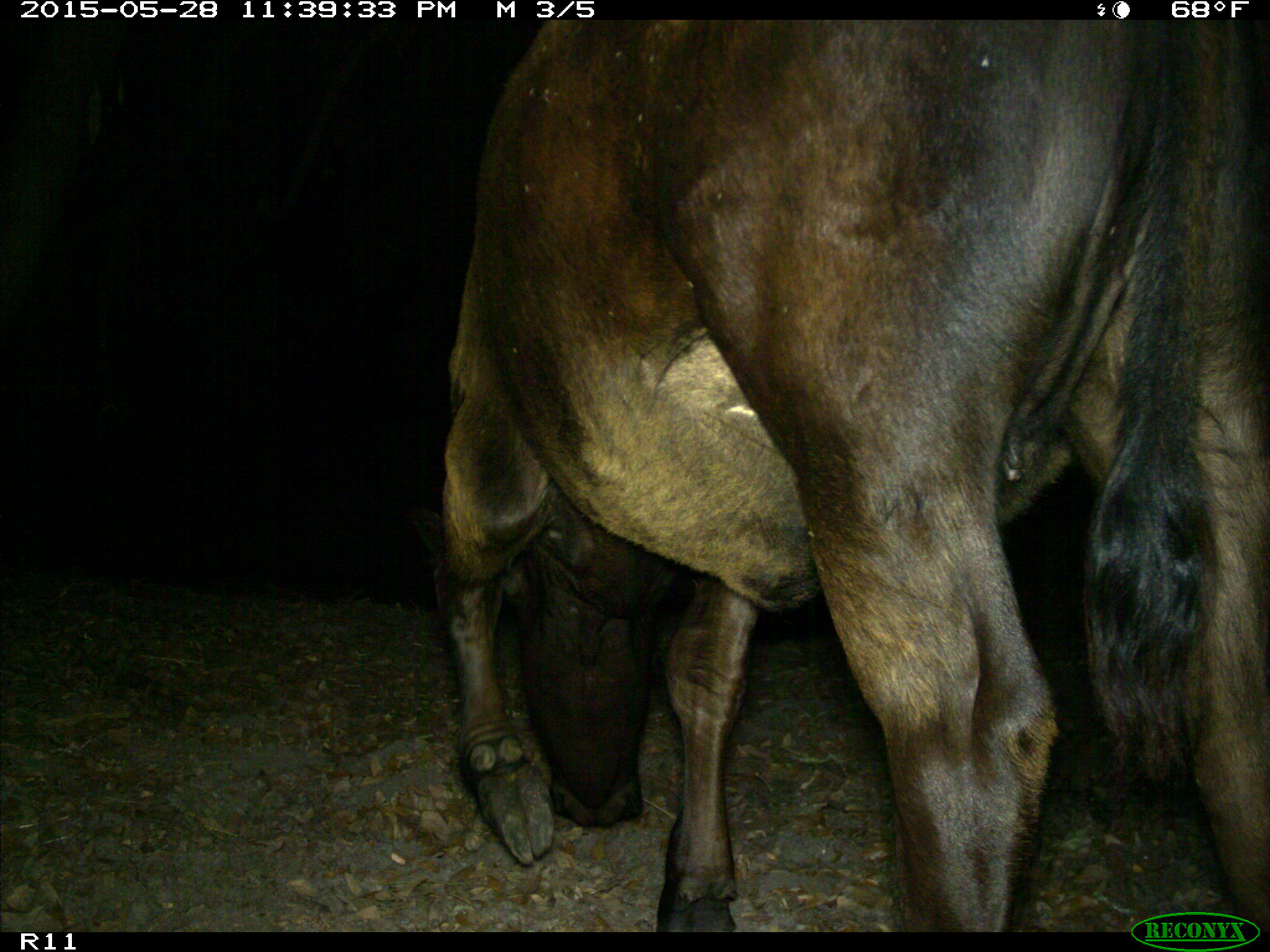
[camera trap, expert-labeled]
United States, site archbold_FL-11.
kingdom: Animalia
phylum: Chordata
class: Mammalia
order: Artiodactyla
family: Bovidae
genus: Bos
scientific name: Bos taurus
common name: domestic cow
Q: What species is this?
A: Bos taurus (domestic cow).